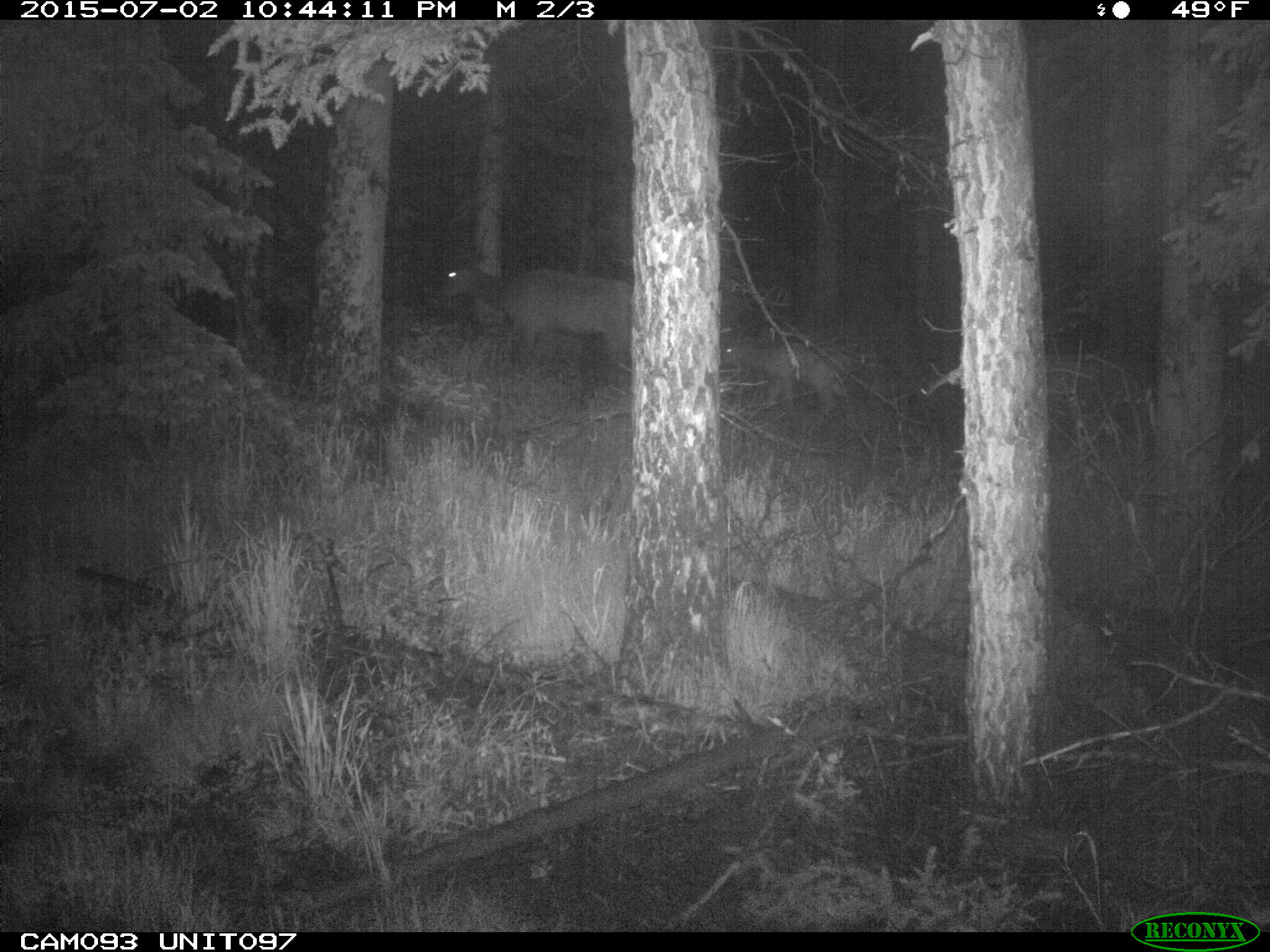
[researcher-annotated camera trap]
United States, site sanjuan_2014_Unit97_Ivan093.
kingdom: Animalia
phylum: Chordata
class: Mammalia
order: Artiodactyla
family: Cervidae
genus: Cervus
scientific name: Cervus elaphus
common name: red deer